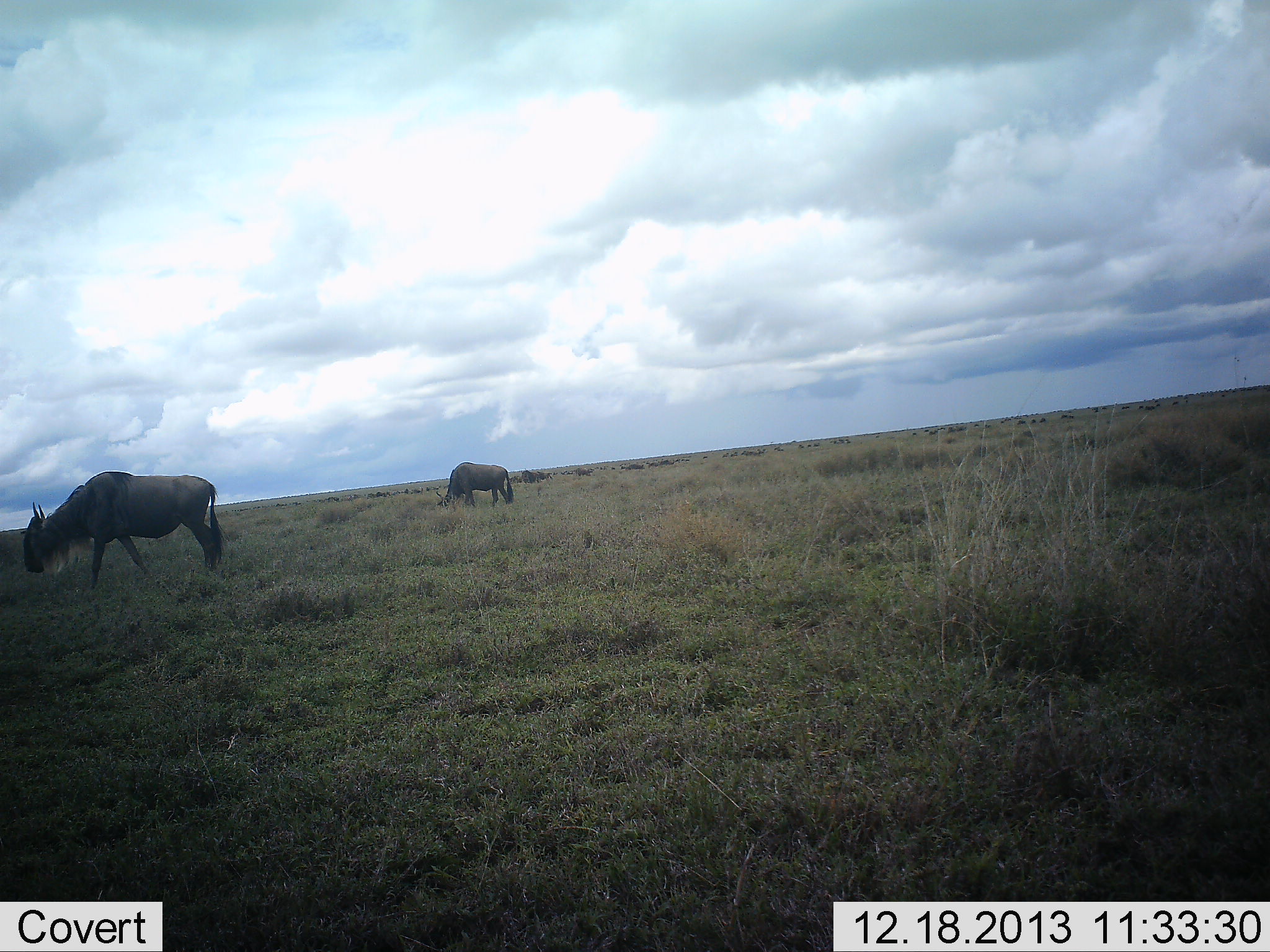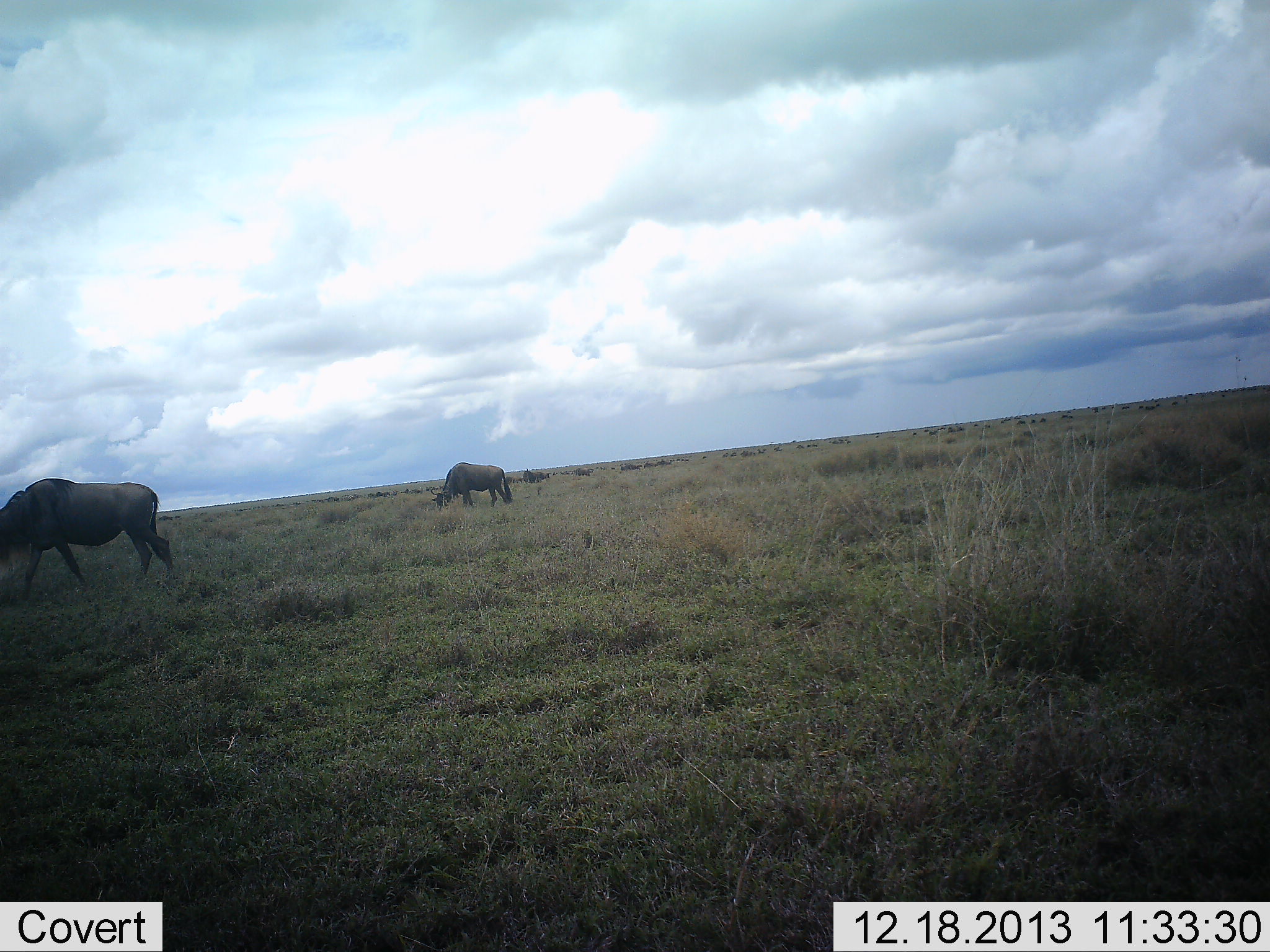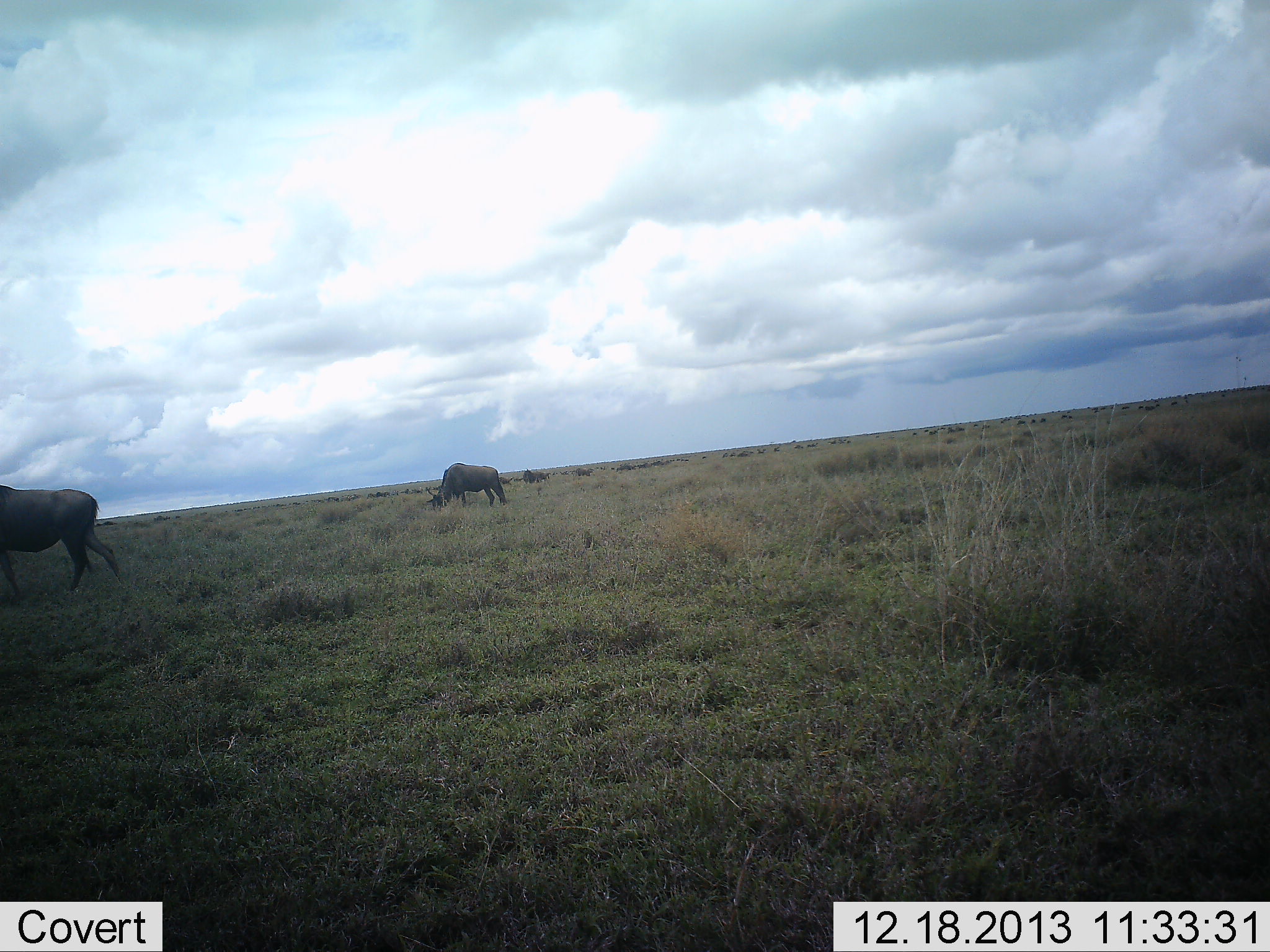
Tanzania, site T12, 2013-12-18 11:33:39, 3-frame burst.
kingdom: Animalia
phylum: Chordata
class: Mammalia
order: Artiodactyla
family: Bovidae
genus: Connochaetes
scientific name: Connochaetes taurinus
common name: blue wildebeest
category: wildebeest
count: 2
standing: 14%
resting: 0%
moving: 38%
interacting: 0%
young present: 0%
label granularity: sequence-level